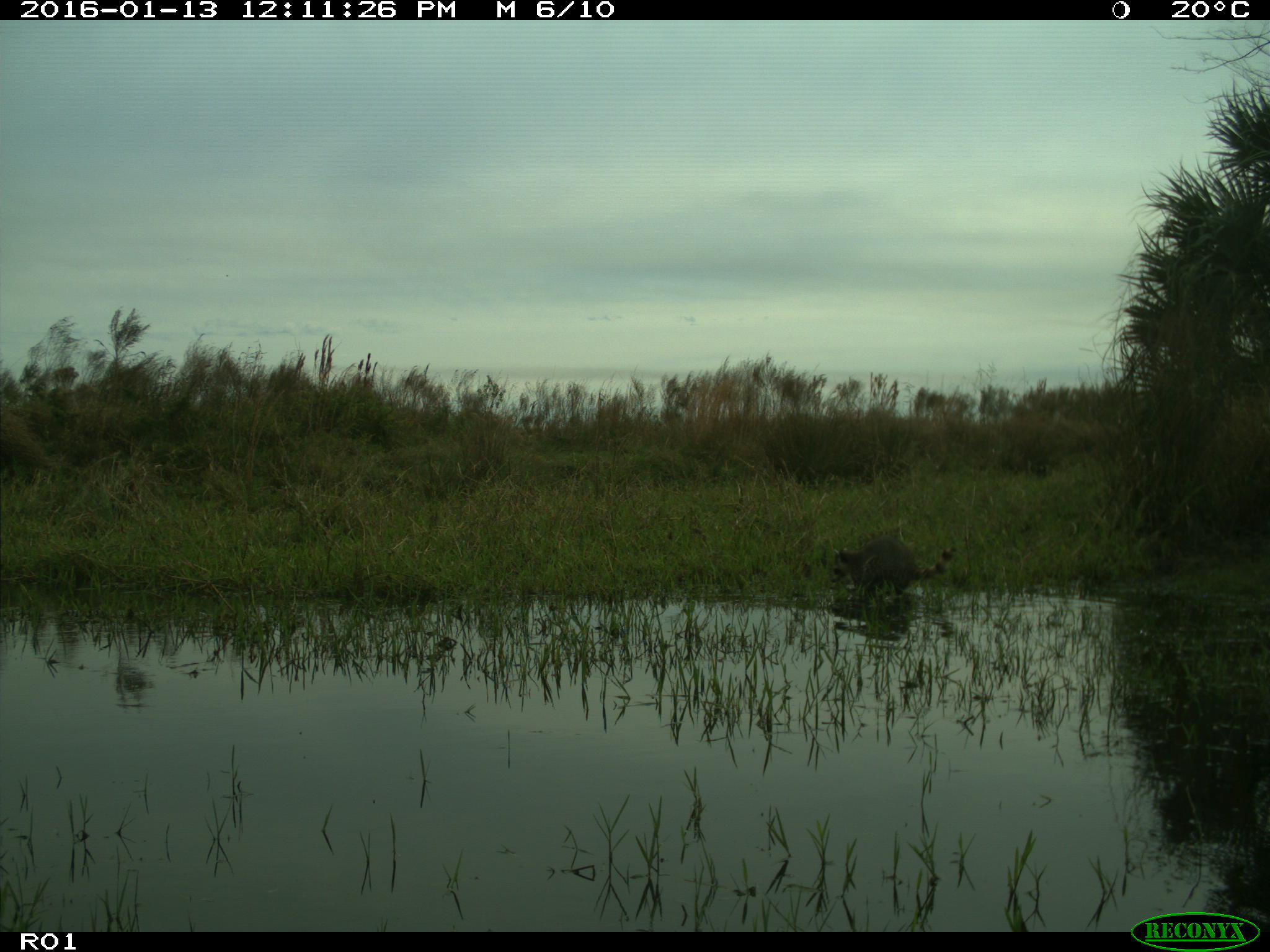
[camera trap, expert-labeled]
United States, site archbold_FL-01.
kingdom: Animalia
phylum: Chordata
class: Mammalia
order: Carnivora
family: Procyonidae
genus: Procyon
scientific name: Procyon lotor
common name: common raccoon